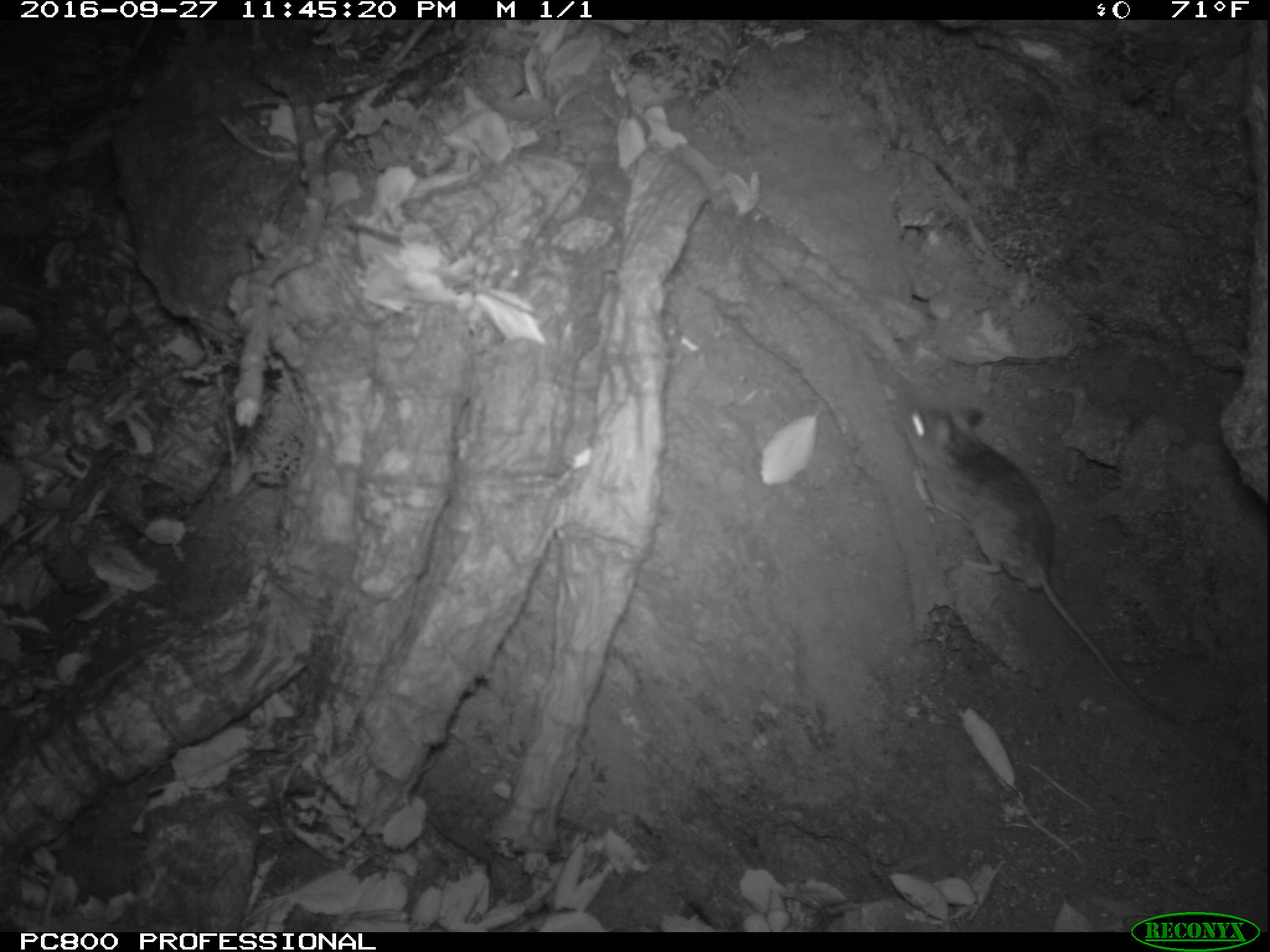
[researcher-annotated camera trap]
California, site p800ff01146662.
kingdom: Animalia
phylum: Chordata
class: Mammalia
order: Rodentia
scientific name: Rodentia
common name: rodent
Rodent (Rodentia).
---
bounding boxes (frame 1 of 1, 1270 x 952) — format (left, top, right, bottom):
rodent: (896, 399, 1184, 728)